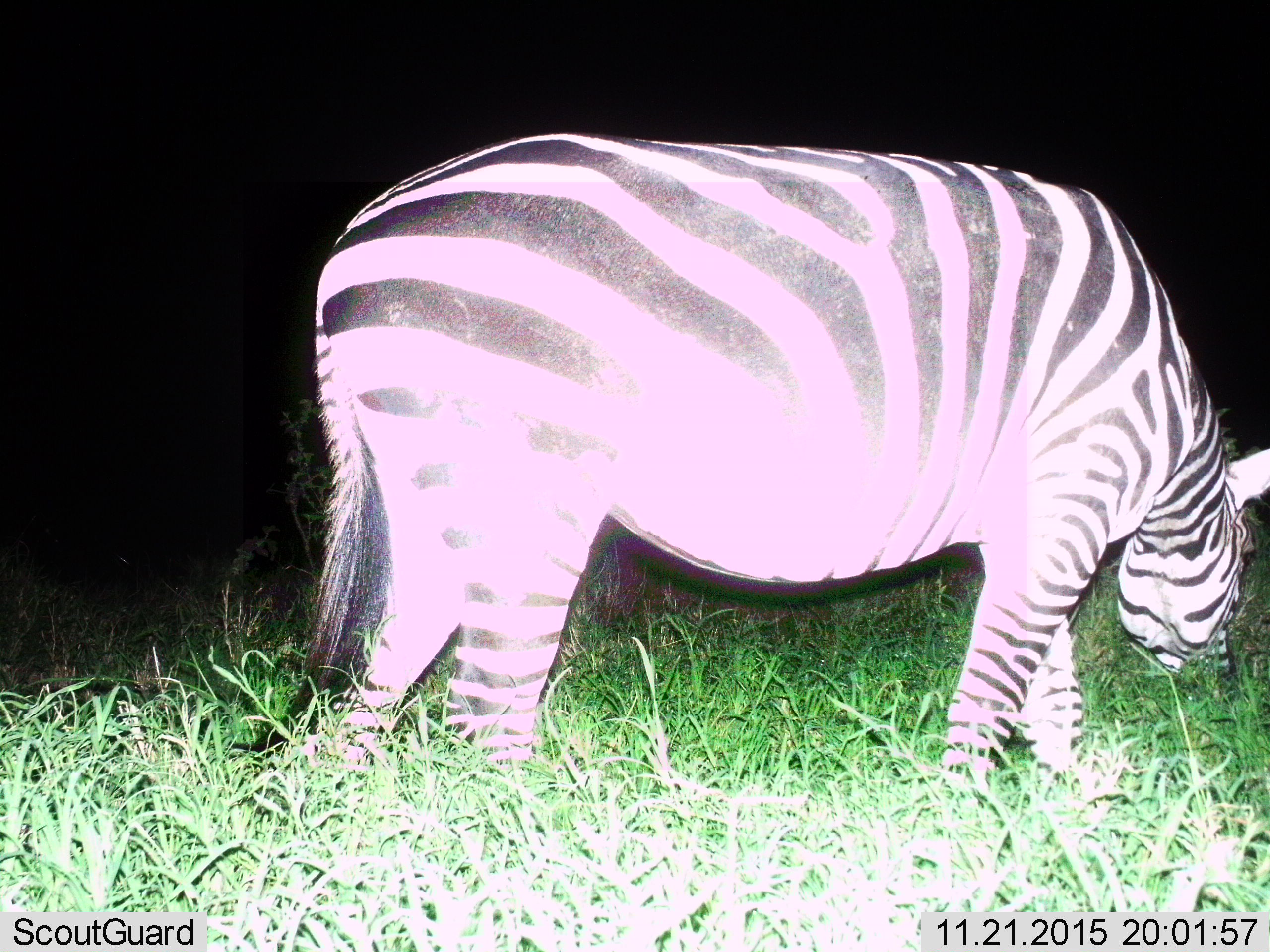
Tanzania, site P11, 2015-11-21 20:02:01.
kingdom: Animalia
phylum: Chordata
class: Mammalia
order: Perissodactyla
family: Equidae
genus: Equus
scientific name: Equus quagga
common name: plains zebra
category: zebra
Zebra (plains zebra) (Equus quagga), count 1. Behavior (volunteer vote fractions): standing 22%, resting 0%, moving 0%, interacting 0%. Young present (vote fraction): 0%. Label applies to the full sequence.